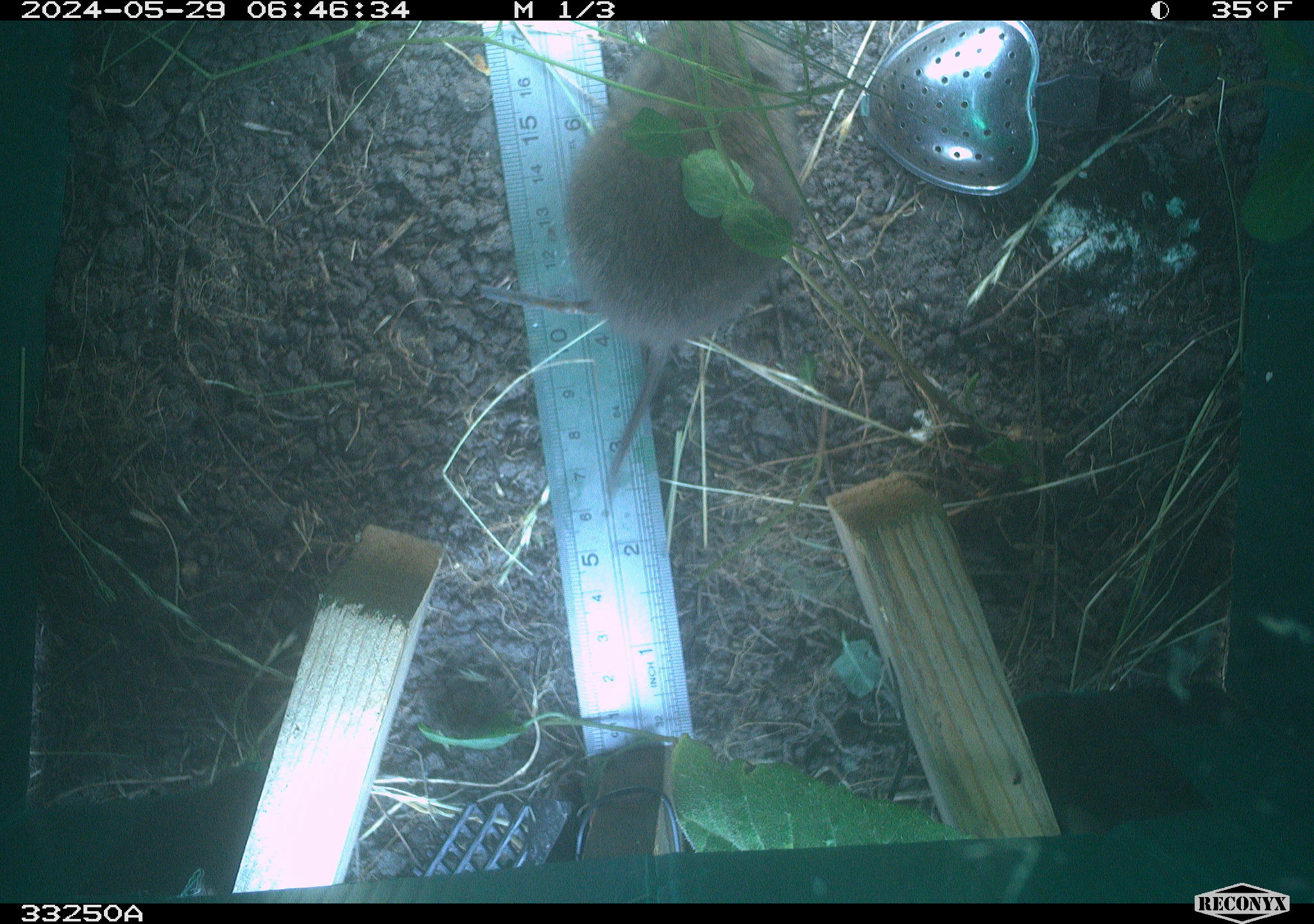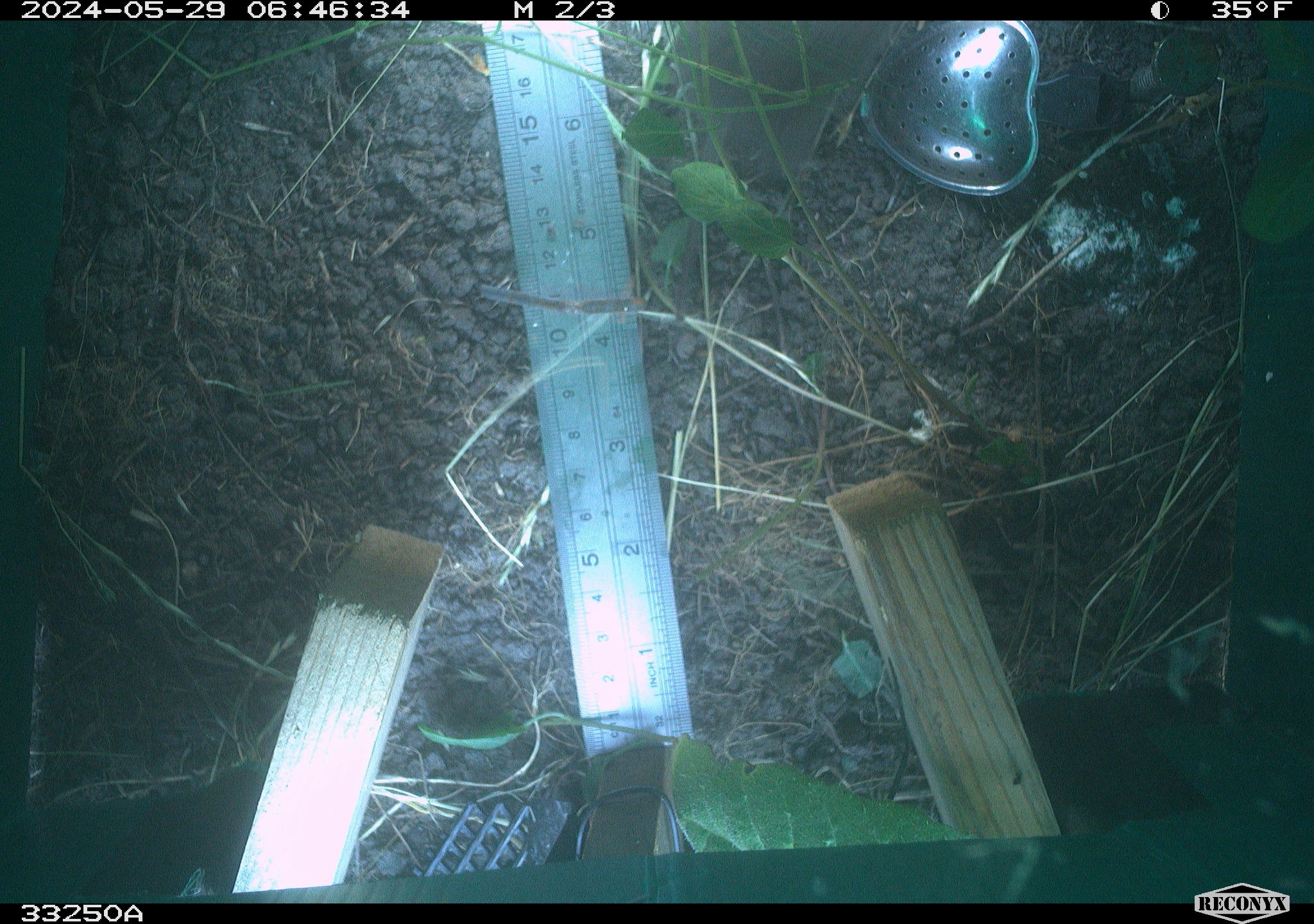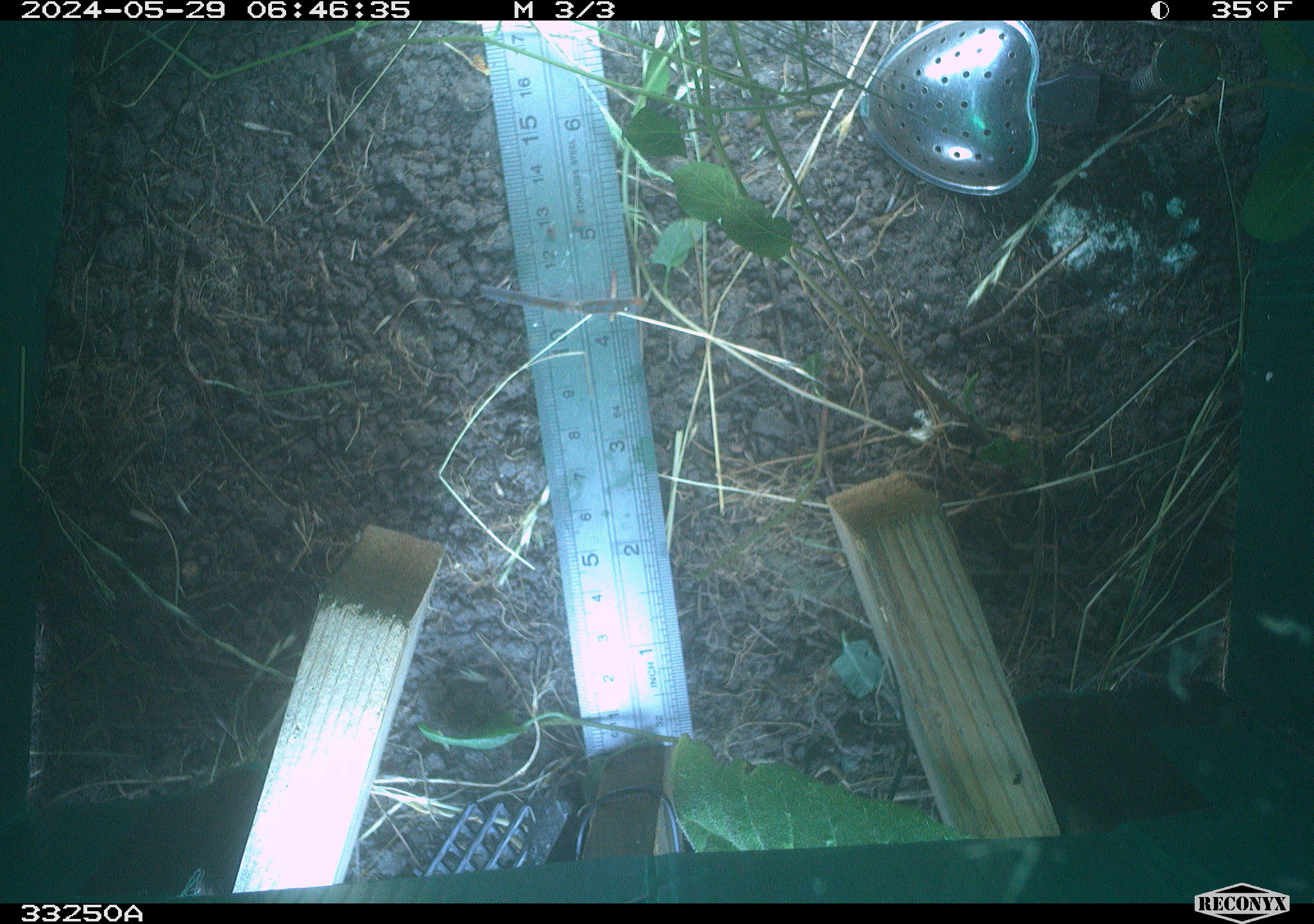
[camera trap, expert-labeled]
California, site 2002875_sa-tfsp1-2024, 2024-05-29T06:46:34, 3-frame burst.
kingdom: Animalia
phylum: Chordata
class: Mammalia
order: Rodentia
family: Cricetidae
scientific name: Arvicolinae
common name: voles, lemmings, and muskrats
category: arvicolinae subfamily